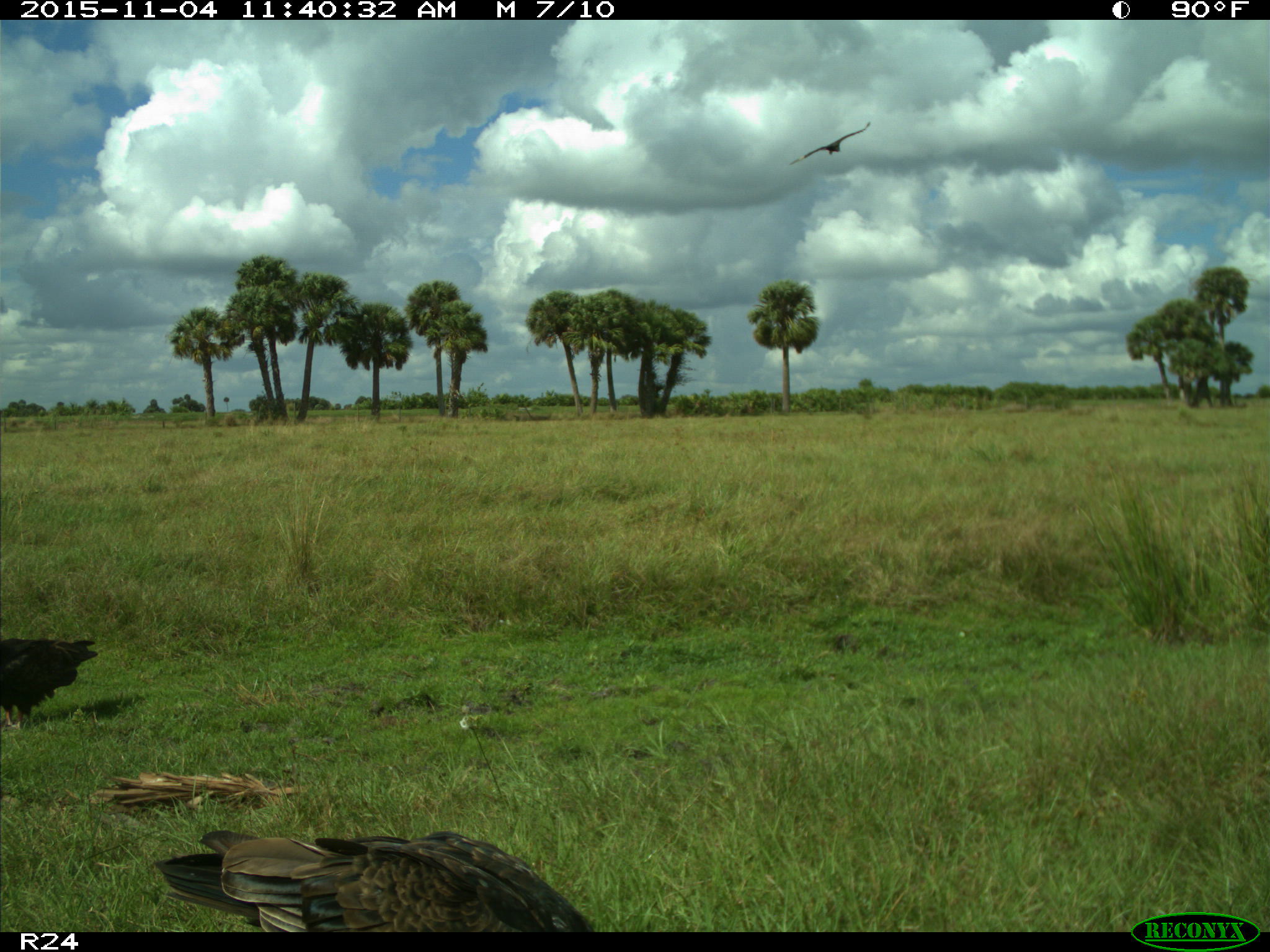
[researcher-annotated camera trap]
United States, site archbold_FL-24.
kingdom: Animalia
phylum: Chordata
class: Aves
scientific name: Aves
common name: birds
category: unidentified bird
Unidentified bird (birds) (Aves).